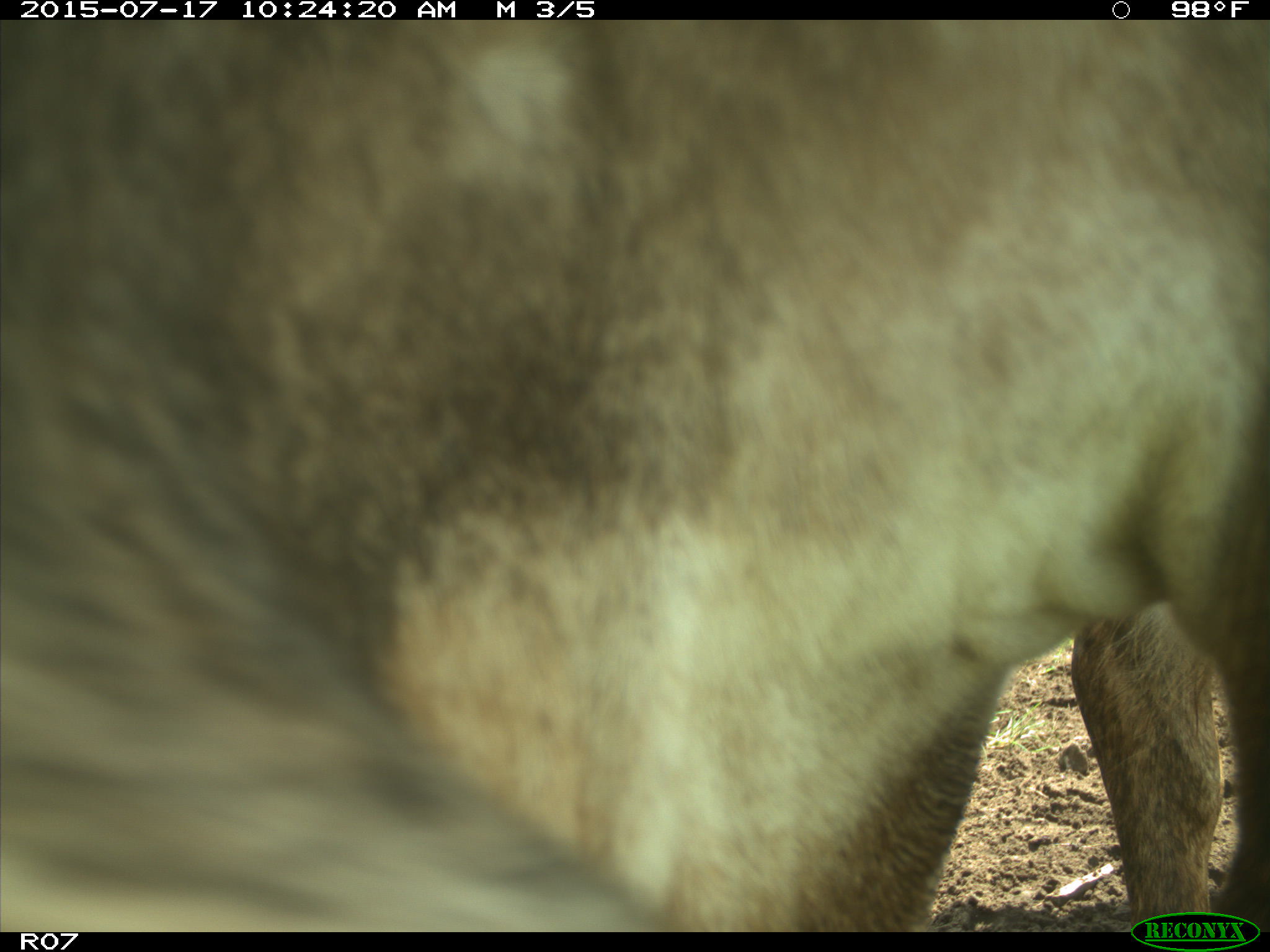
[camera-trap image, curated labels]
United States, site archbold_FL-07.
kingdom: Animalia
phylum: Chordata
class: Mammalia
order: Artiodactyla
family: Bovidae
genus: Bos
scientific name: Bos taurus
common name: domestic cow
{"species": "Bos taurus (domestic cow)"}